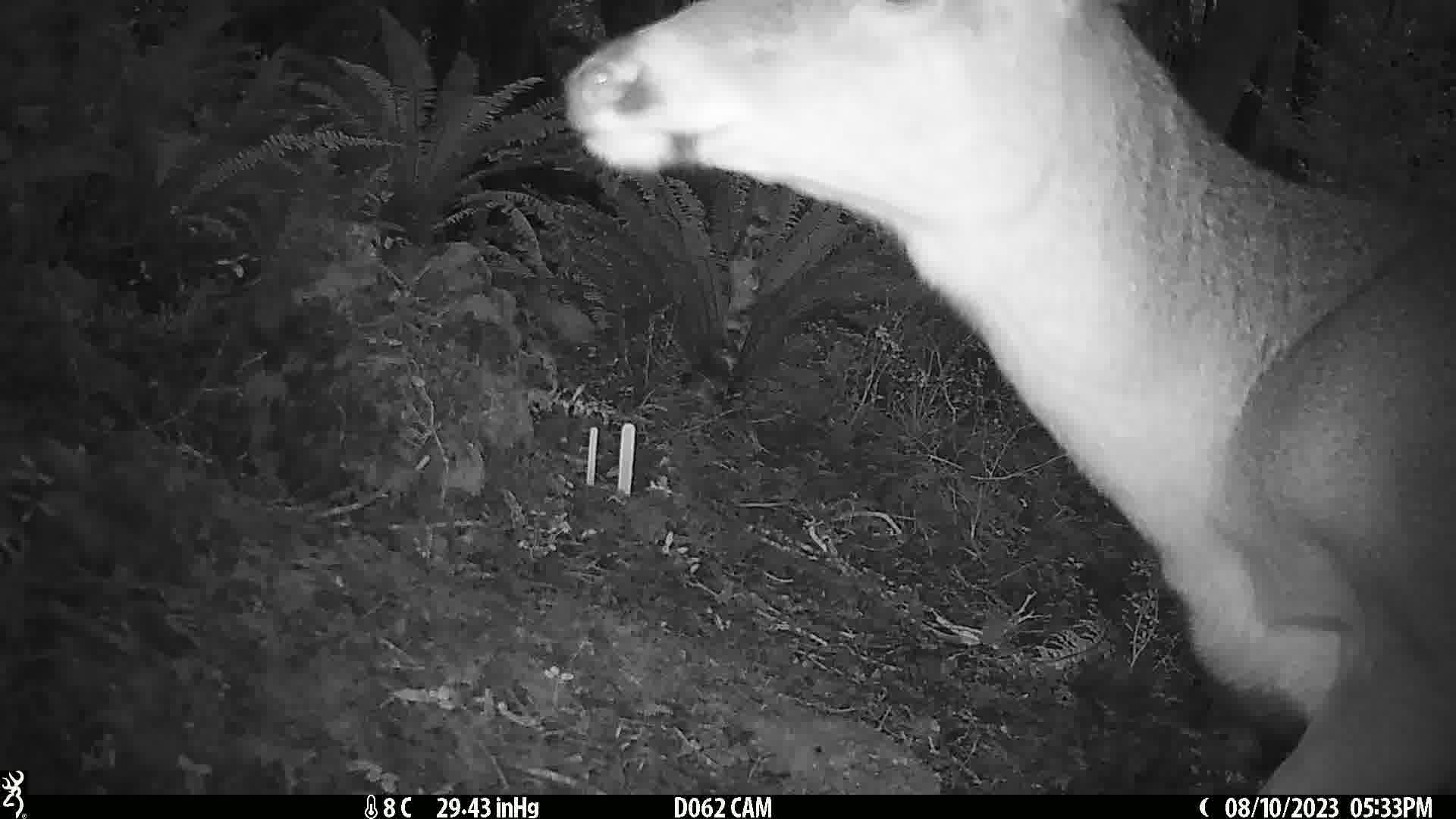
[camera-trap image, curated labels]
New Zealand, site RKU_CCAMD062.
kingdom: Animalia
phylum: Chordata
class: Mammalia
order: Artiodactyla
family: Cervidae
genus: Odocoileus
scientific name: Odocoileus virginianus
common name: white-tailed deer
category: white tailed deer